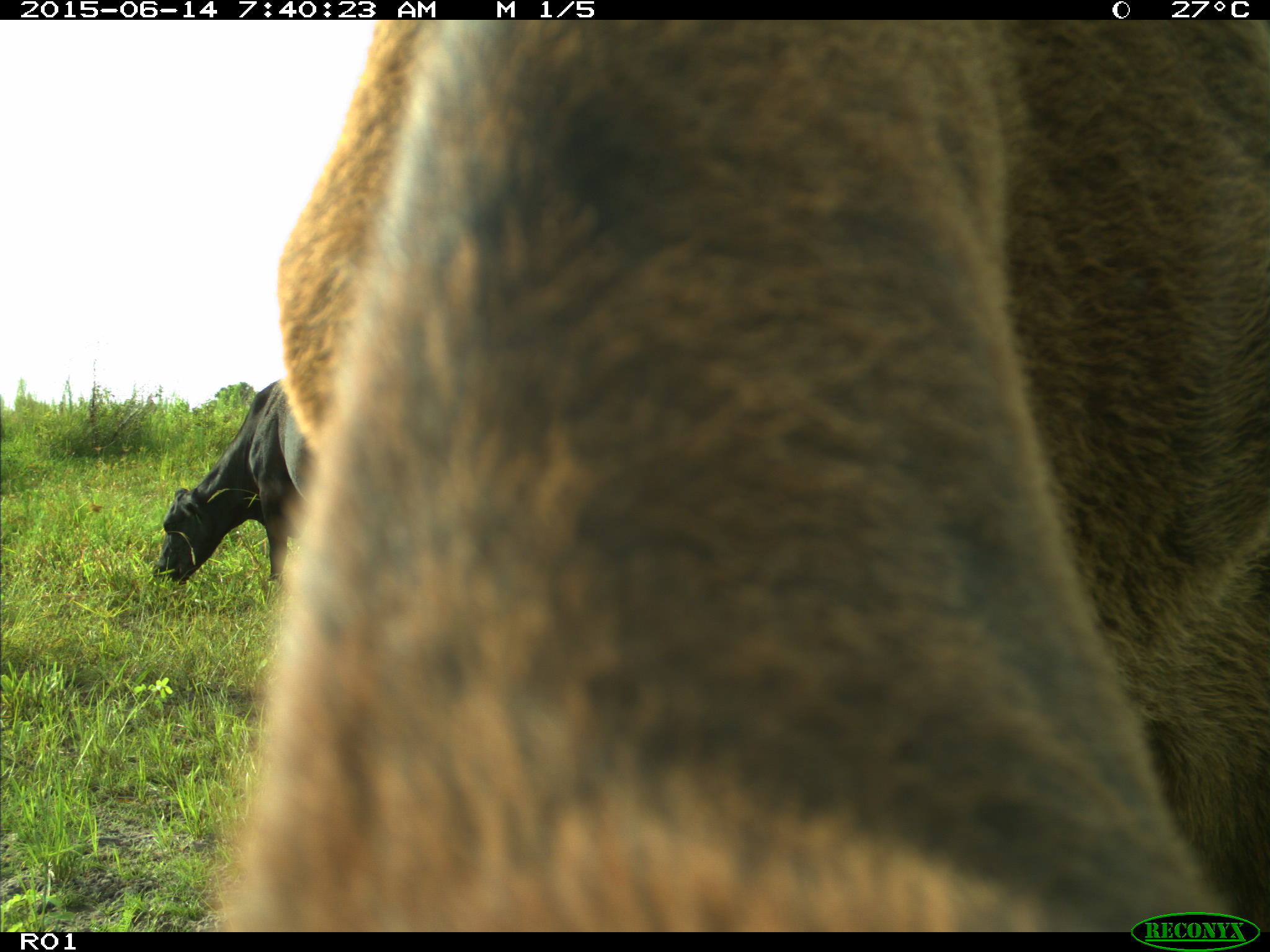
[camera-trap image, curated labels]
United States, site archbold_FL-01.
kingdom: Animalia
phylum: Chordata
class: Mammalia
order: Artiodactyla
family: Bovidae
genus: Bos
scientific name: Bos taurus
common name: domestic cow